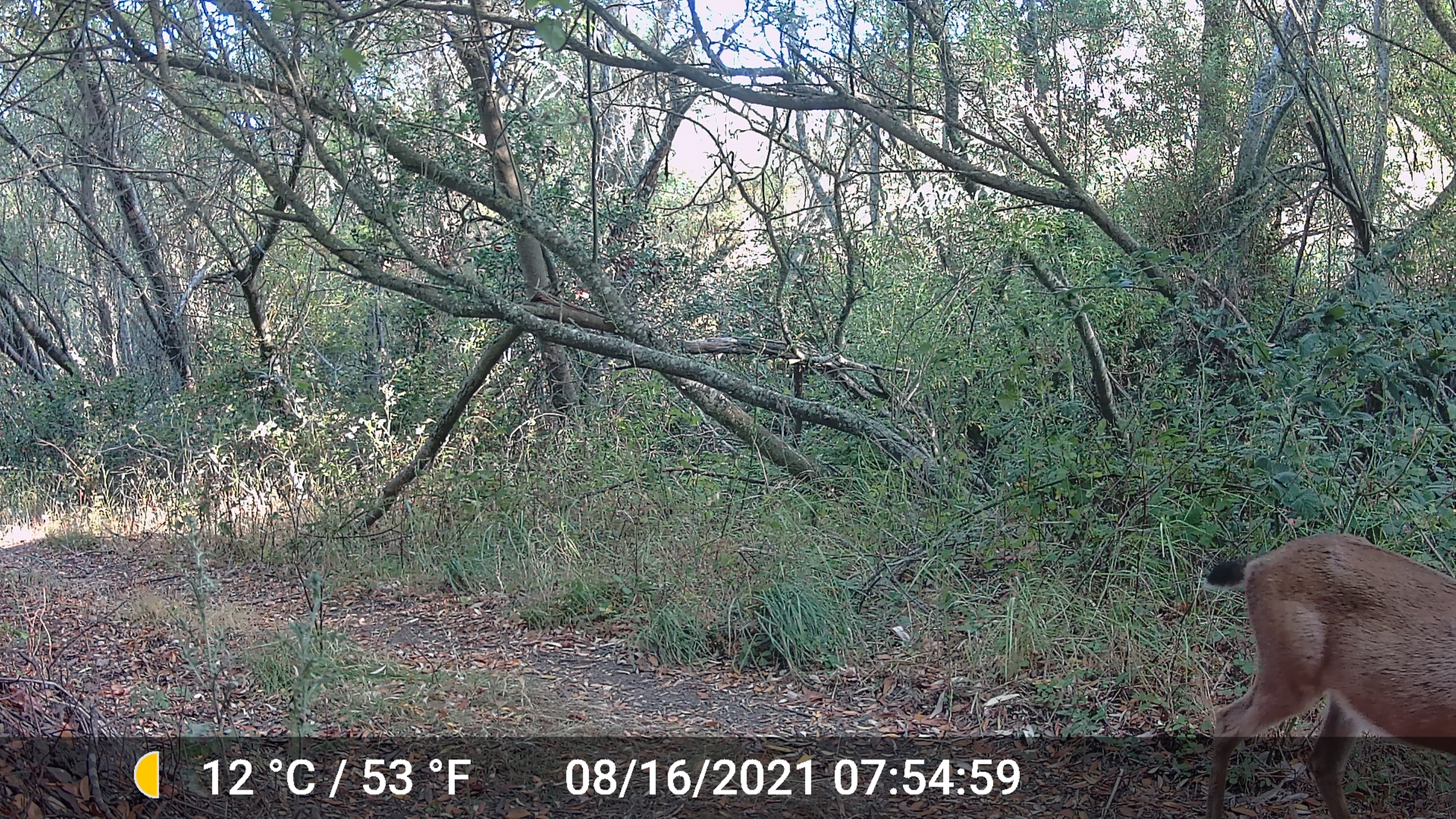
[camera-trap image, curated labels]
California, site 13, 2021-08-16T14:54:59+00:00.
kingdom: Animalia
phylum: Chordata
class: Mammalia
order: Artiodactyla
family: Cervidae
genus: Odocoileus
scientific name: Odocoileus hemionus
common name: mule deer